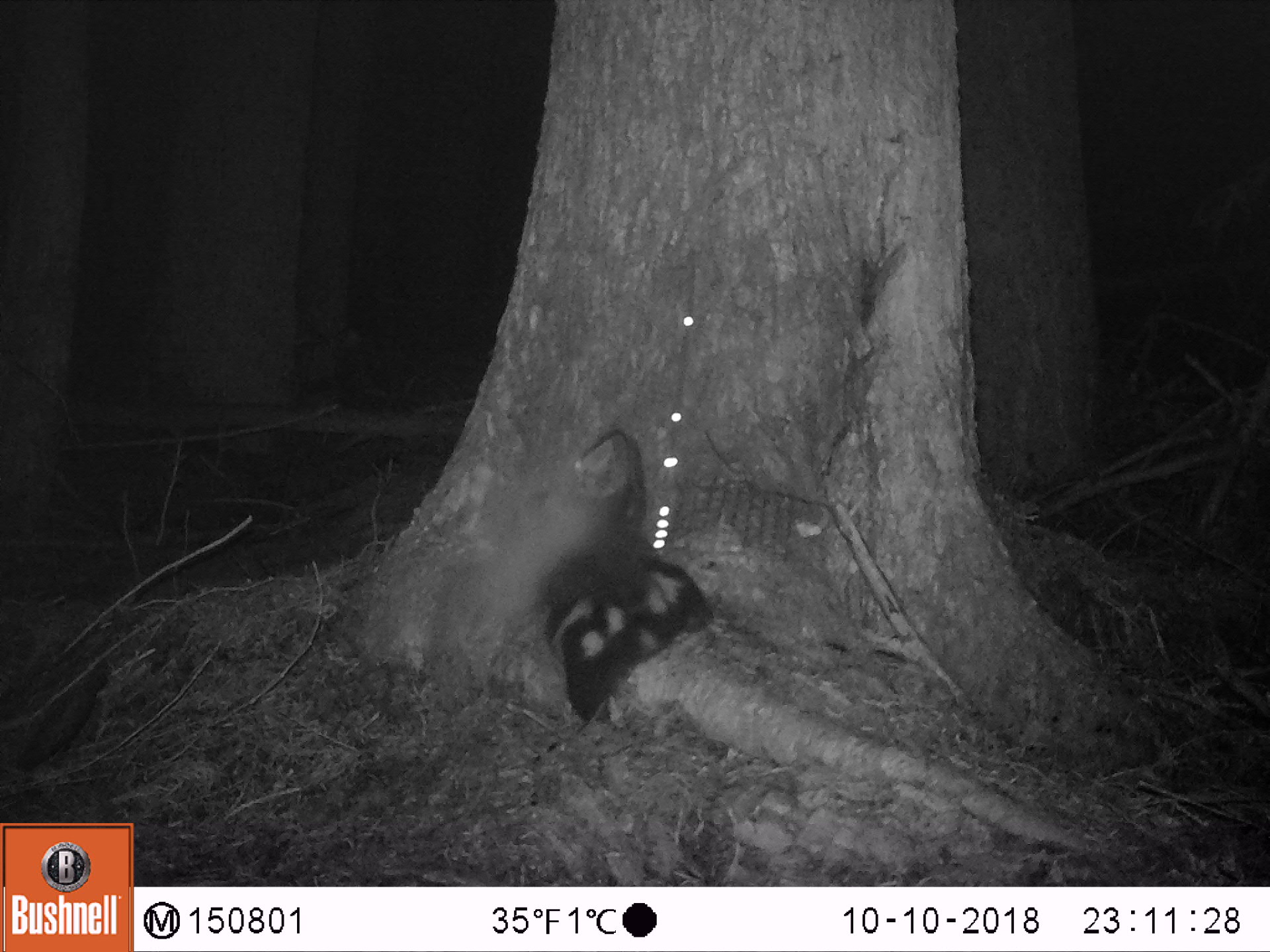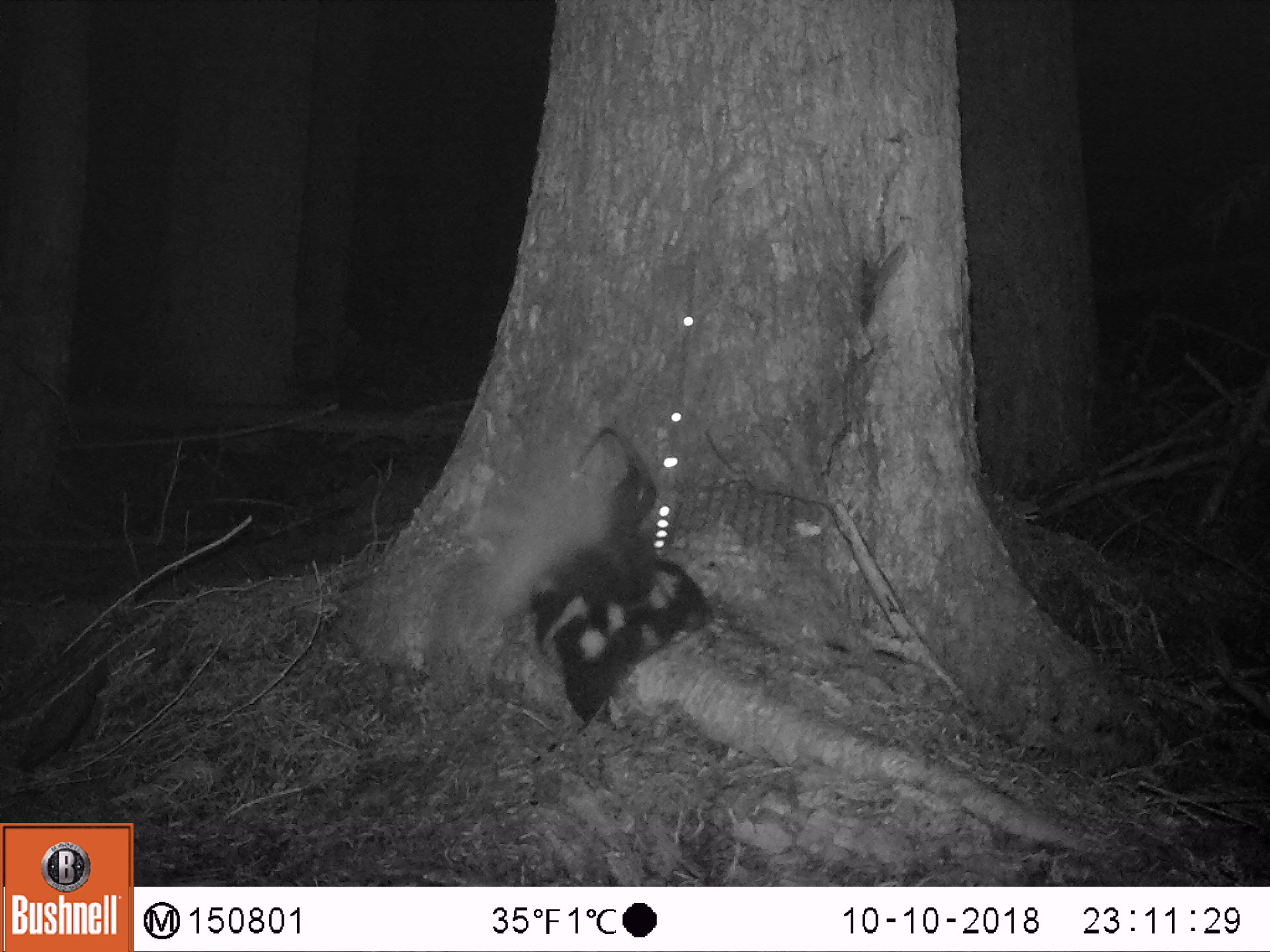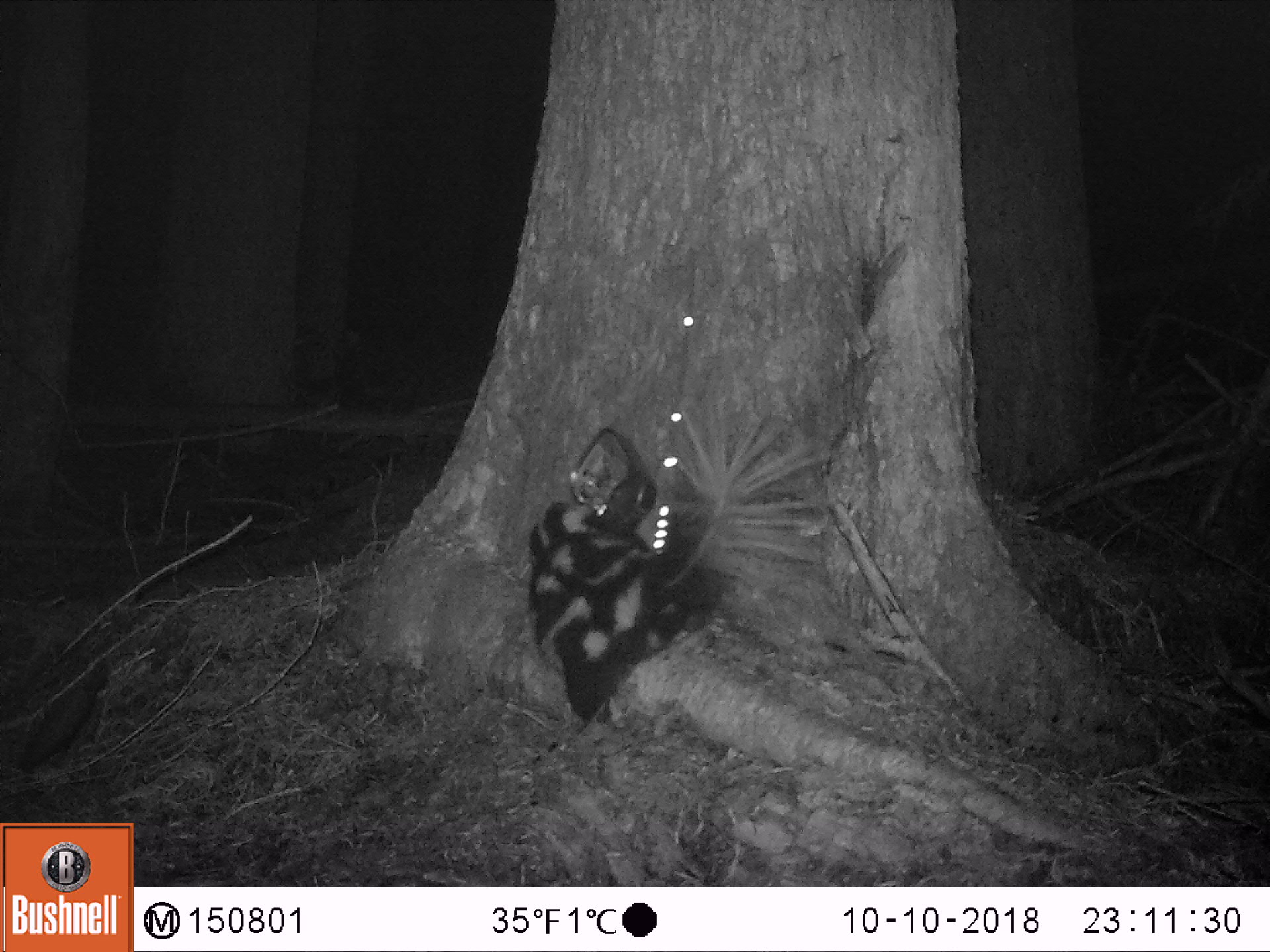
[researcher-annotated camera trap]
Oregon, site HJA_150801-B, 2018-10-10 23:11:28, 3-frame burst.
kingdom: Animalia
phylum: Chordata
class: Mammalia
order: Carnivora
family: Mephitidae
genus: Spilogale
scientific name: Spilogale gracilis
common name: western spotted skunk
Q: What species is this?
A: Western spotted skunk (Spilogale gracilis).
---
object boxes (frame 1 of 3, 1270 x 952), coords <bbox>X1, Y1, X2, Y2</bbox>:
western spotted skunk: <bbox>405, 409, 752, 751</bbox>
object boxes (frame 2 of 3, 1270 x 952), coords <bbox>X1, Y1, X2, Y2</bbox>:
western spotted skunk: <bbox>450, 417, 750, 741</bbox>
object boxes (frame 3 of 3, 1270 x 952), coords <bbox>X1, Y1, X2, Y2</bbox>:
western spotted skunk: <bbox>509, 388, 861, 743</bbox>